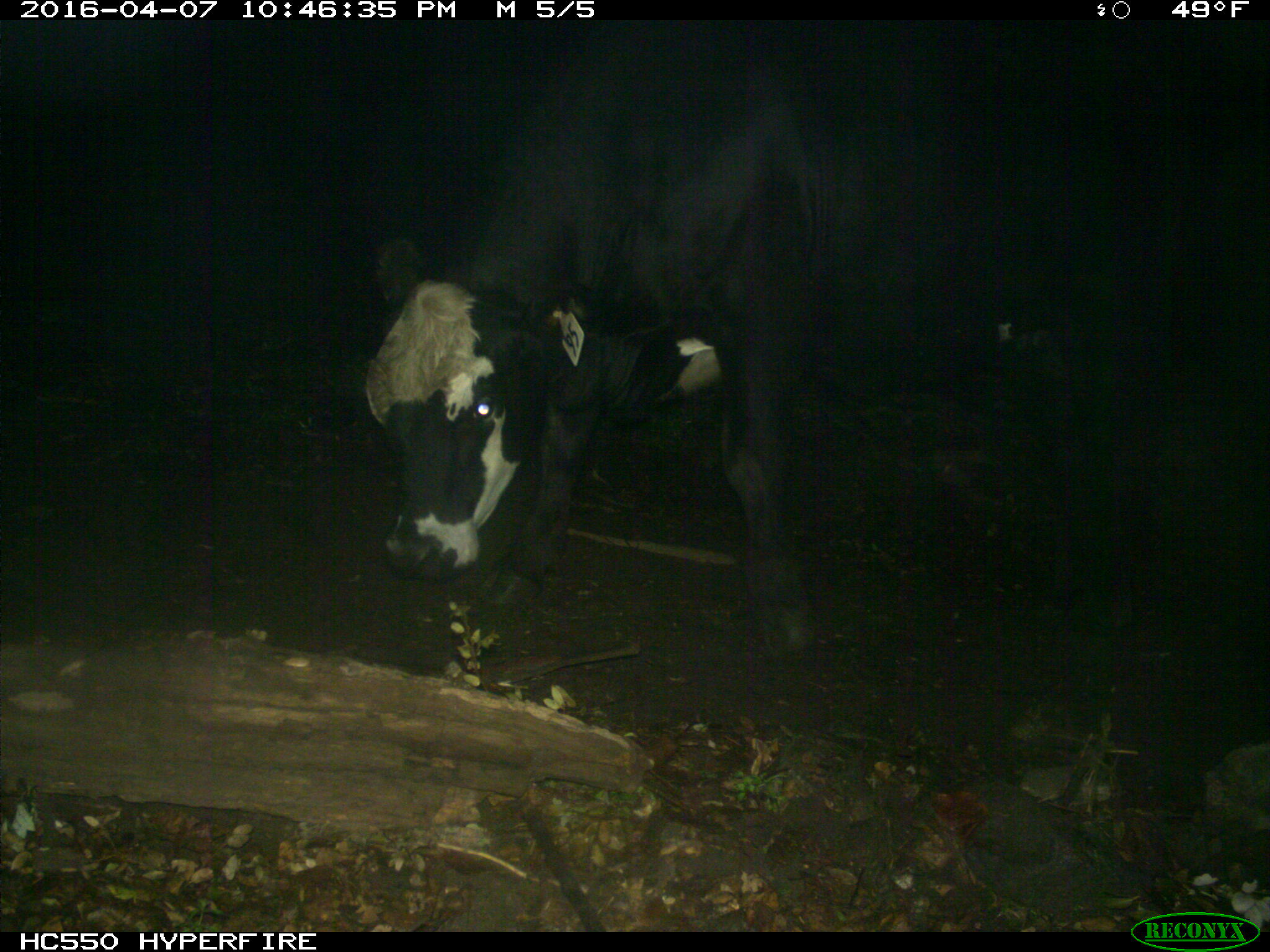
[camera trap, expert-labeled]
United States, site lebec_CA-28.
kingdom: Animalia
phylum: Chordata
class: Mammalia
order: Artiodactyla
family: Bovidae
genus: Bos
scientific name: Bos taurus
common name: domestic cow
Bos taurus (domestic cow).